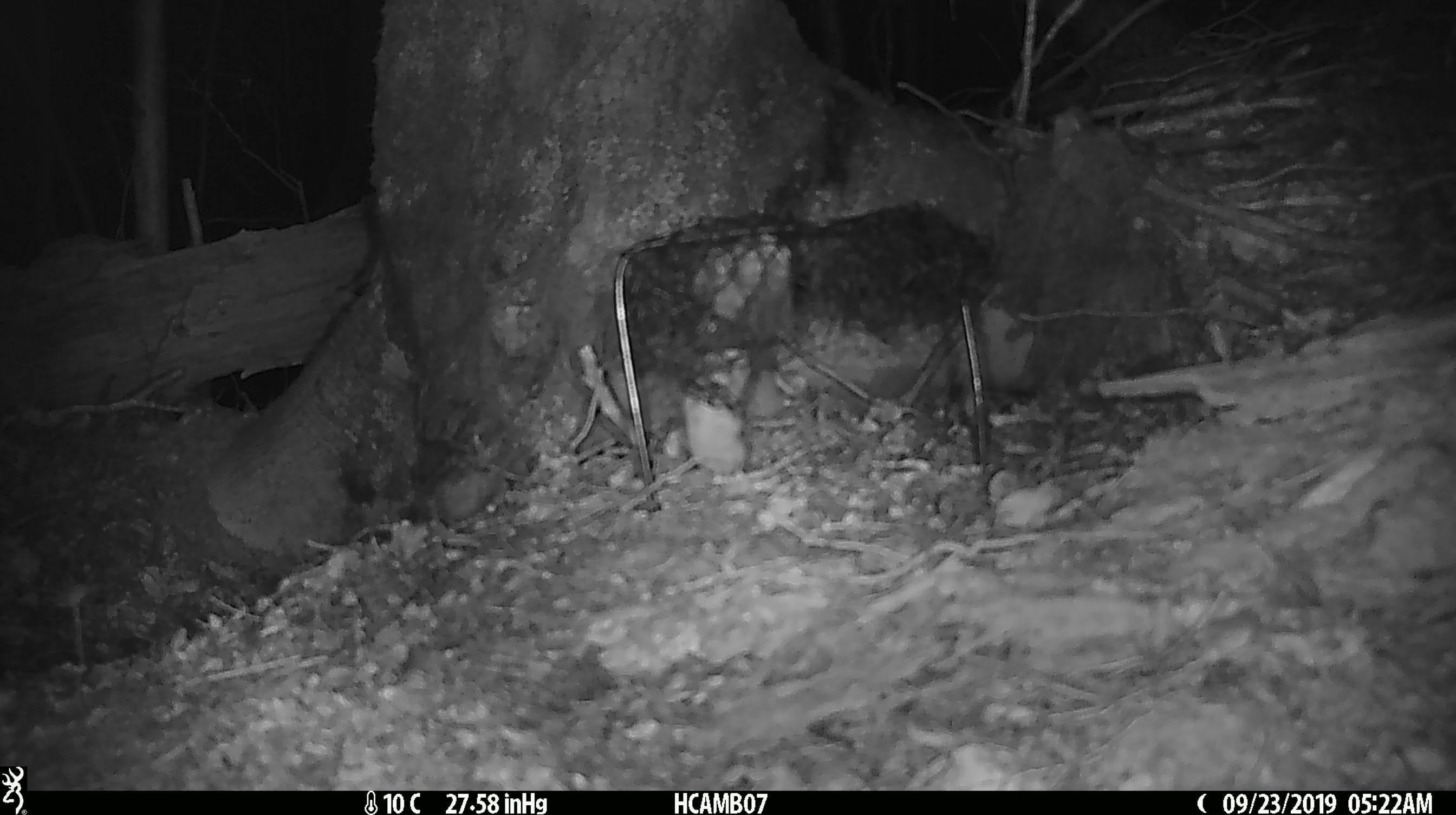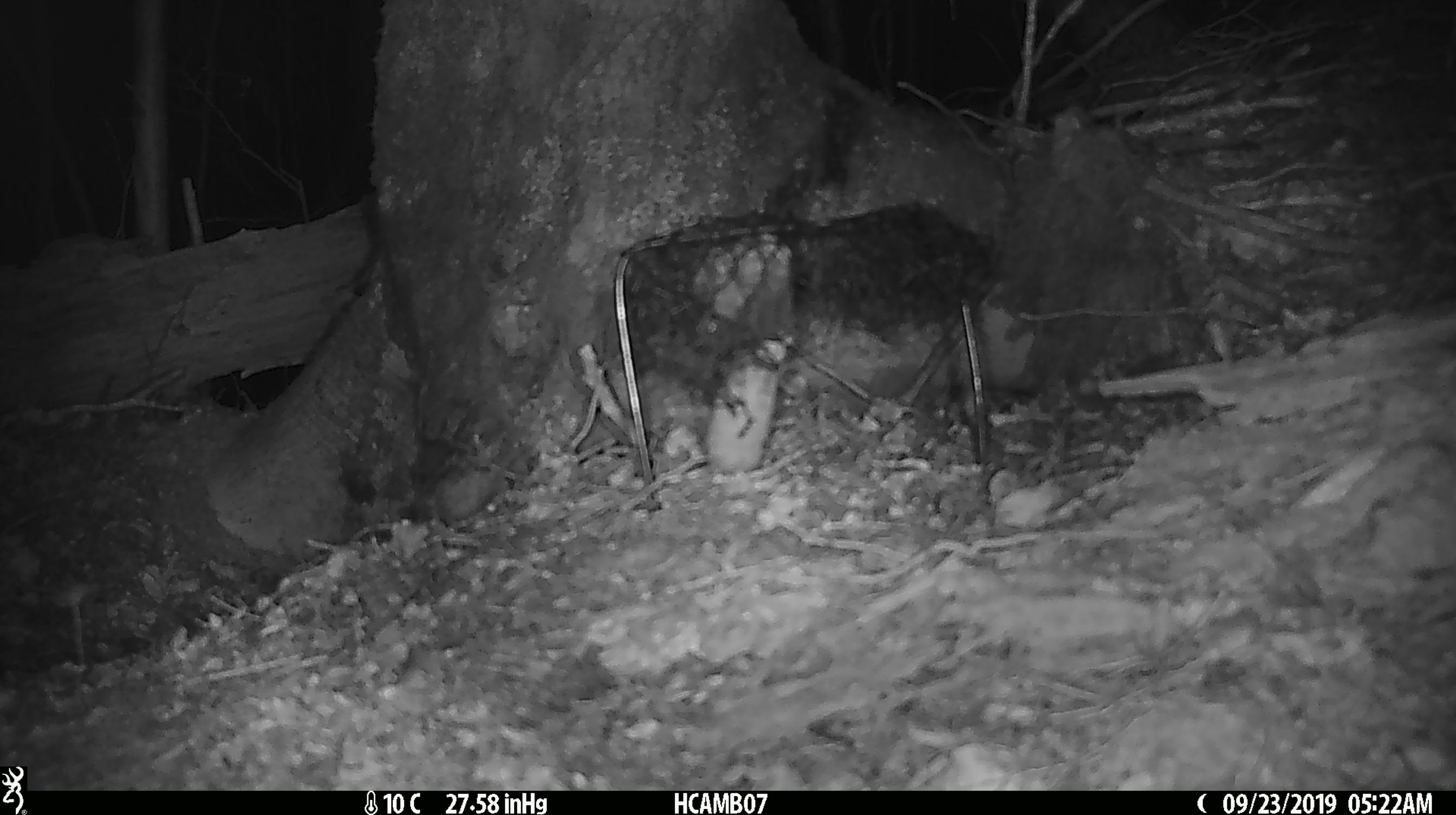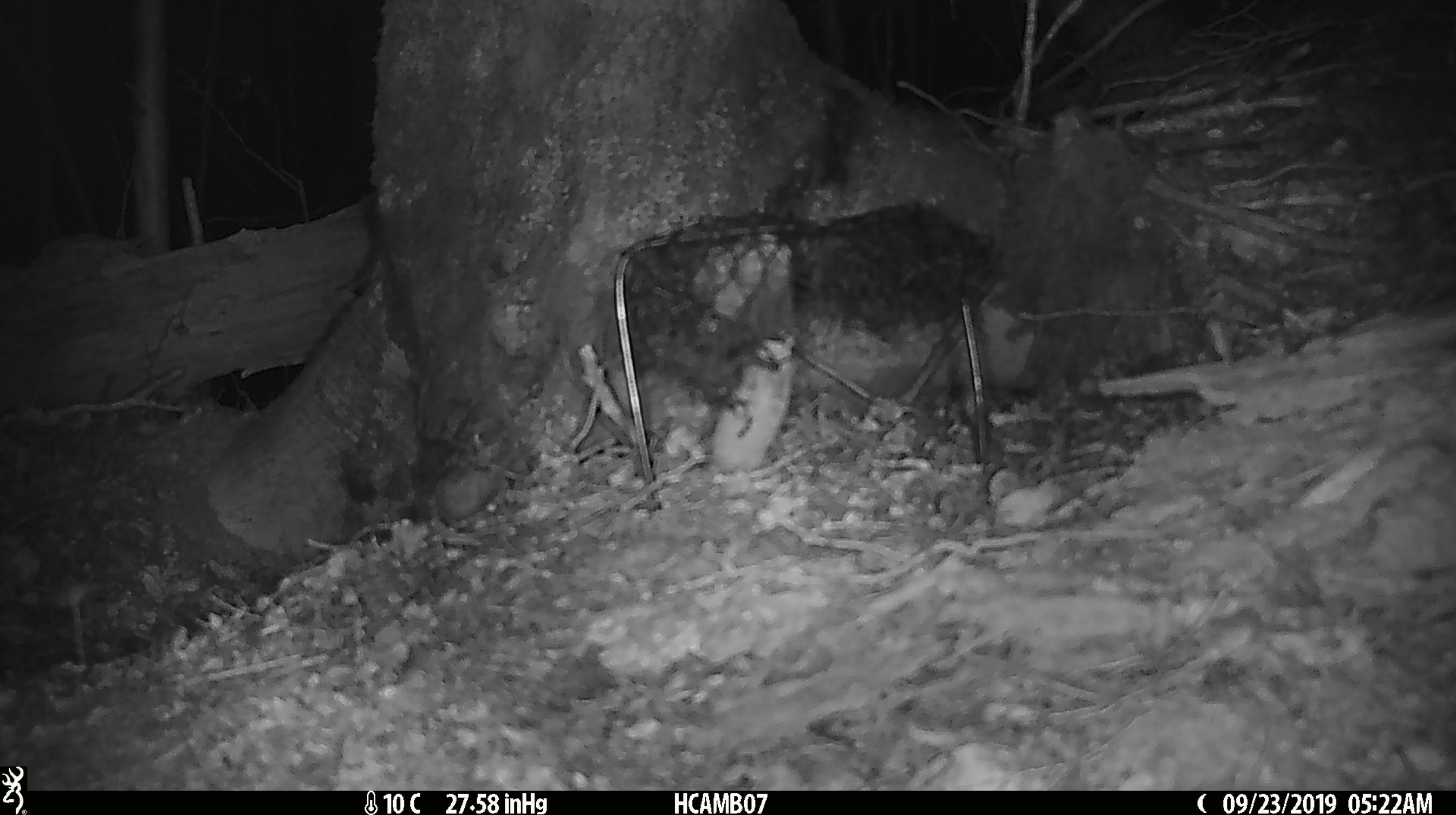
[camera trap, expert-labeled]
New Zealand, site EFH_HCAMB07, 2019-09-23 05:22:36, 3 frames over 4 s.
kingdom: Animalia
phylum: Chordata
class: Mammalia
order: Rodentia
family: Muridae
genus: Mus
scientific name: Mus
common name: mouse